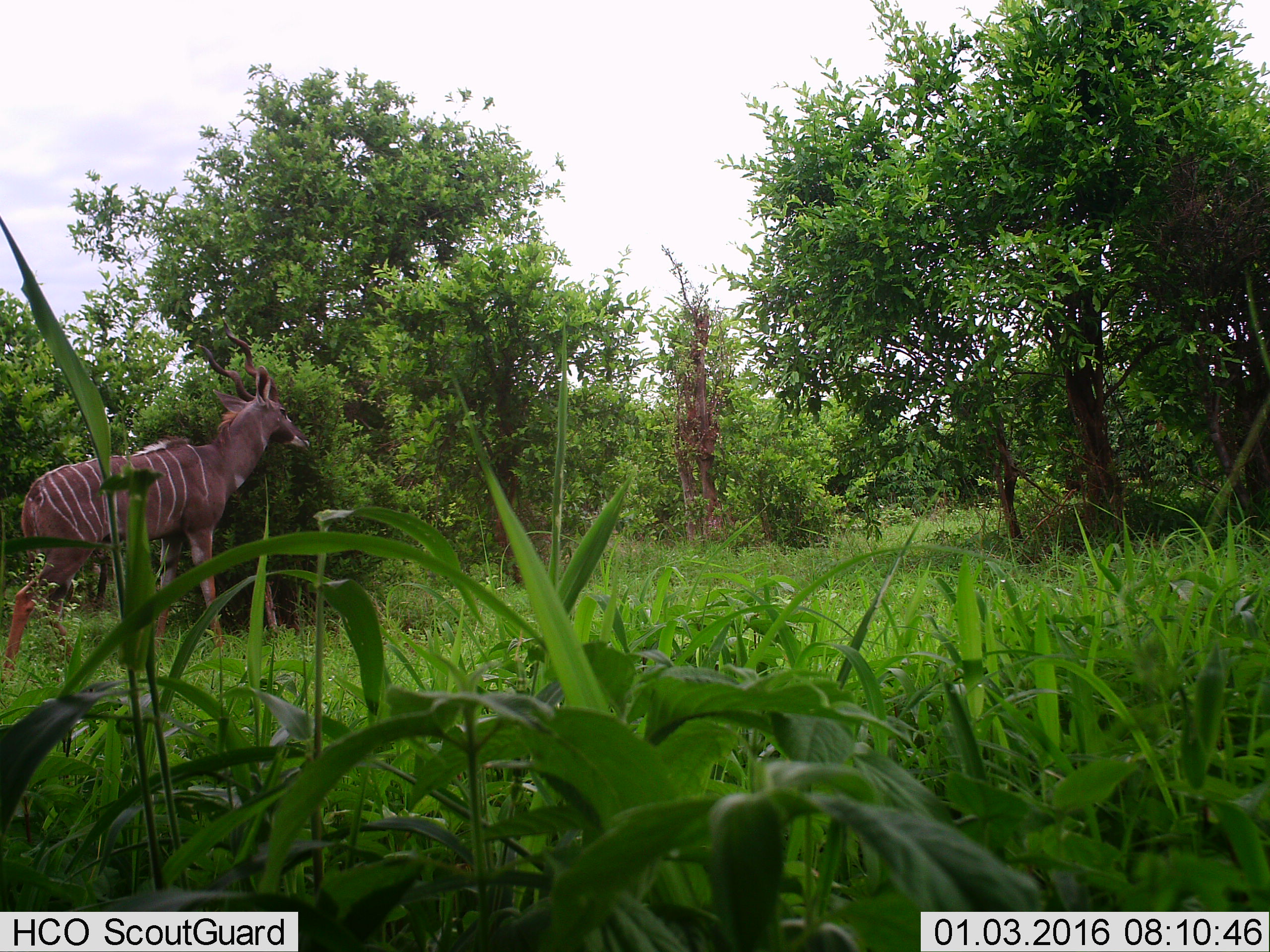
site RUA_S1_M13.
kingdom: Animalia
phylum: Chordata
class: Mammalia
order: Artiodactyla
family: Bovidae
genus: Tragelaphus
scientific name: Tragelaphus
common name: kudu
Kudu (Tragelaphus), count 1. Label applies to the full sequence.